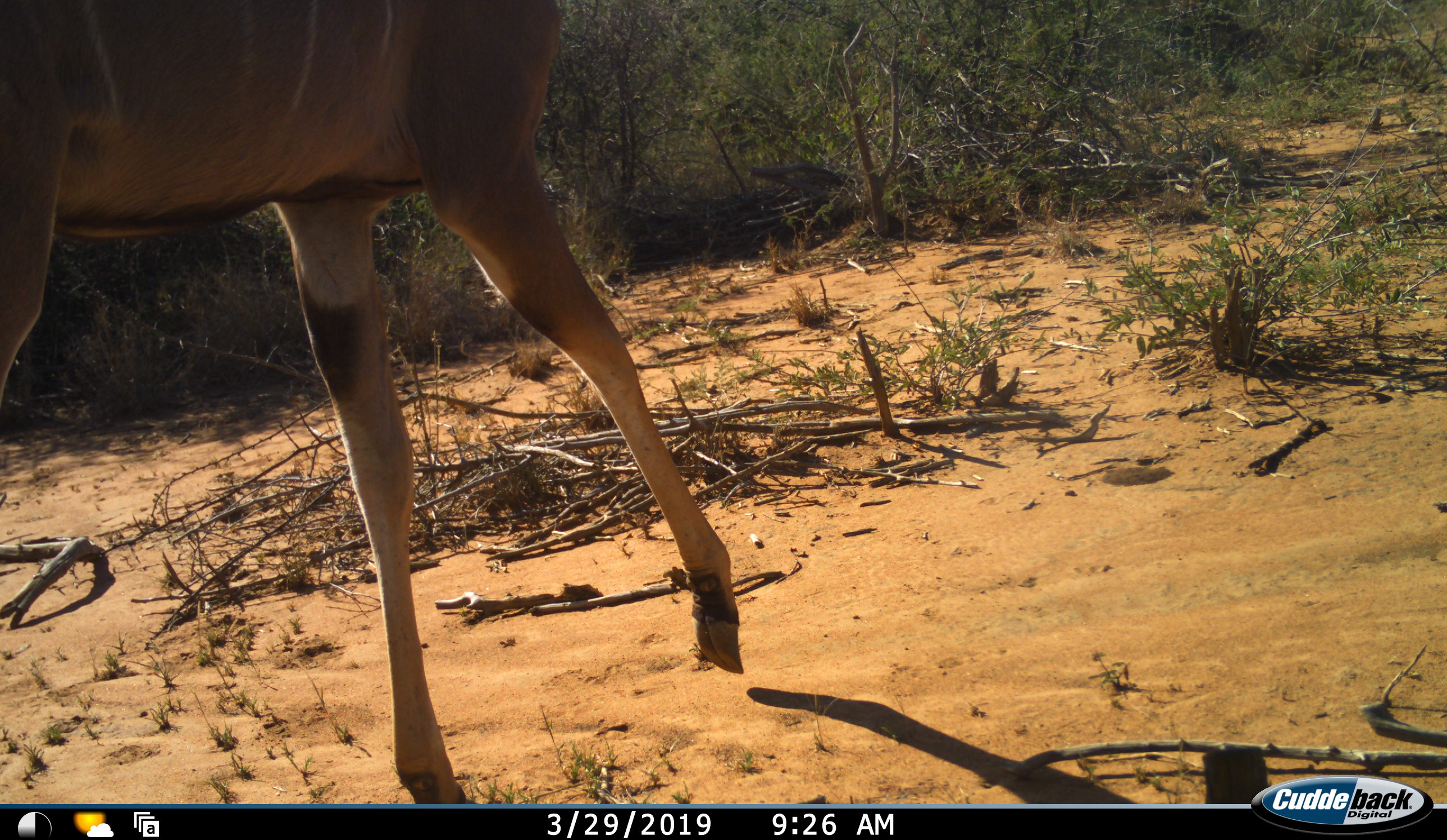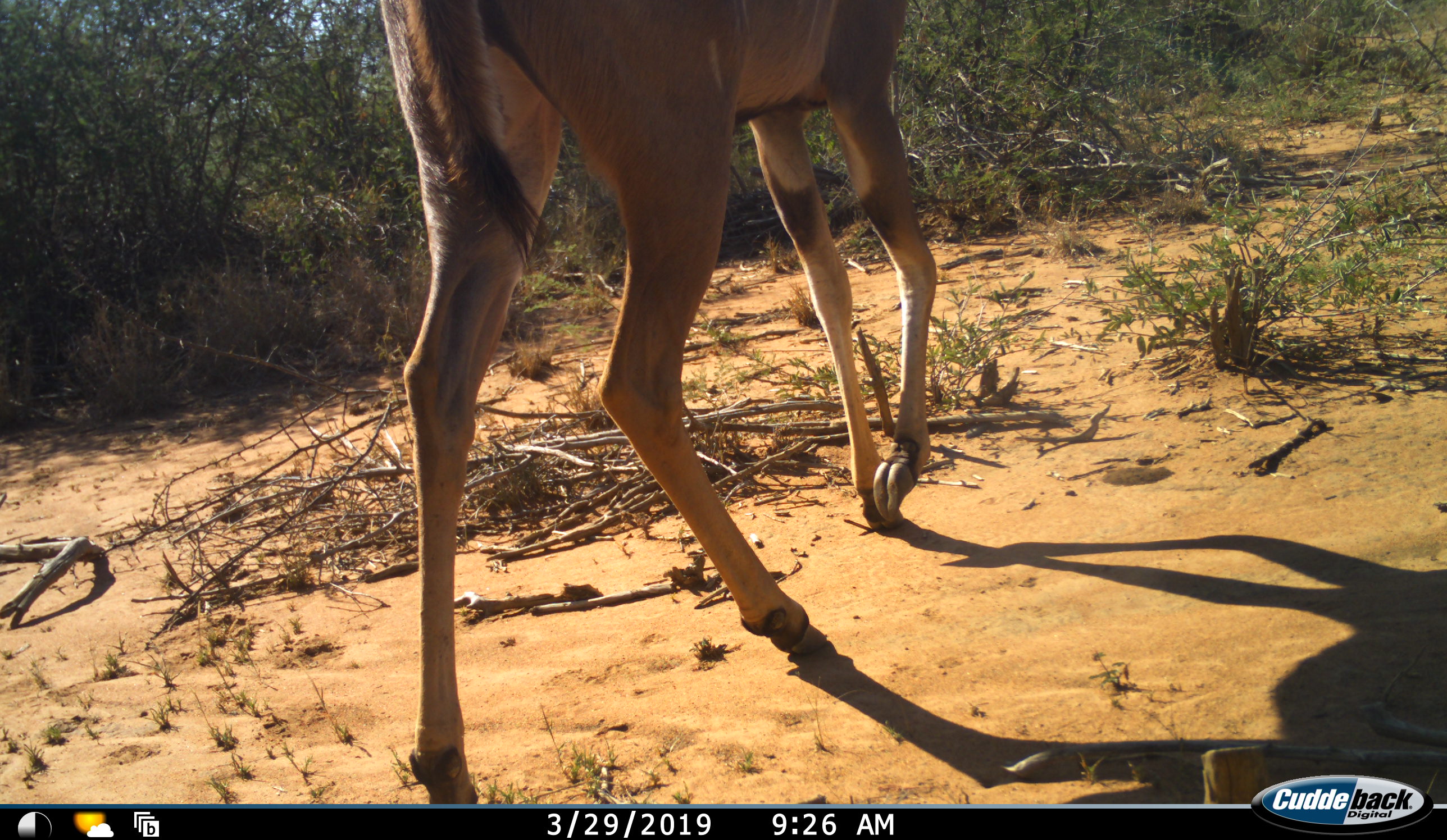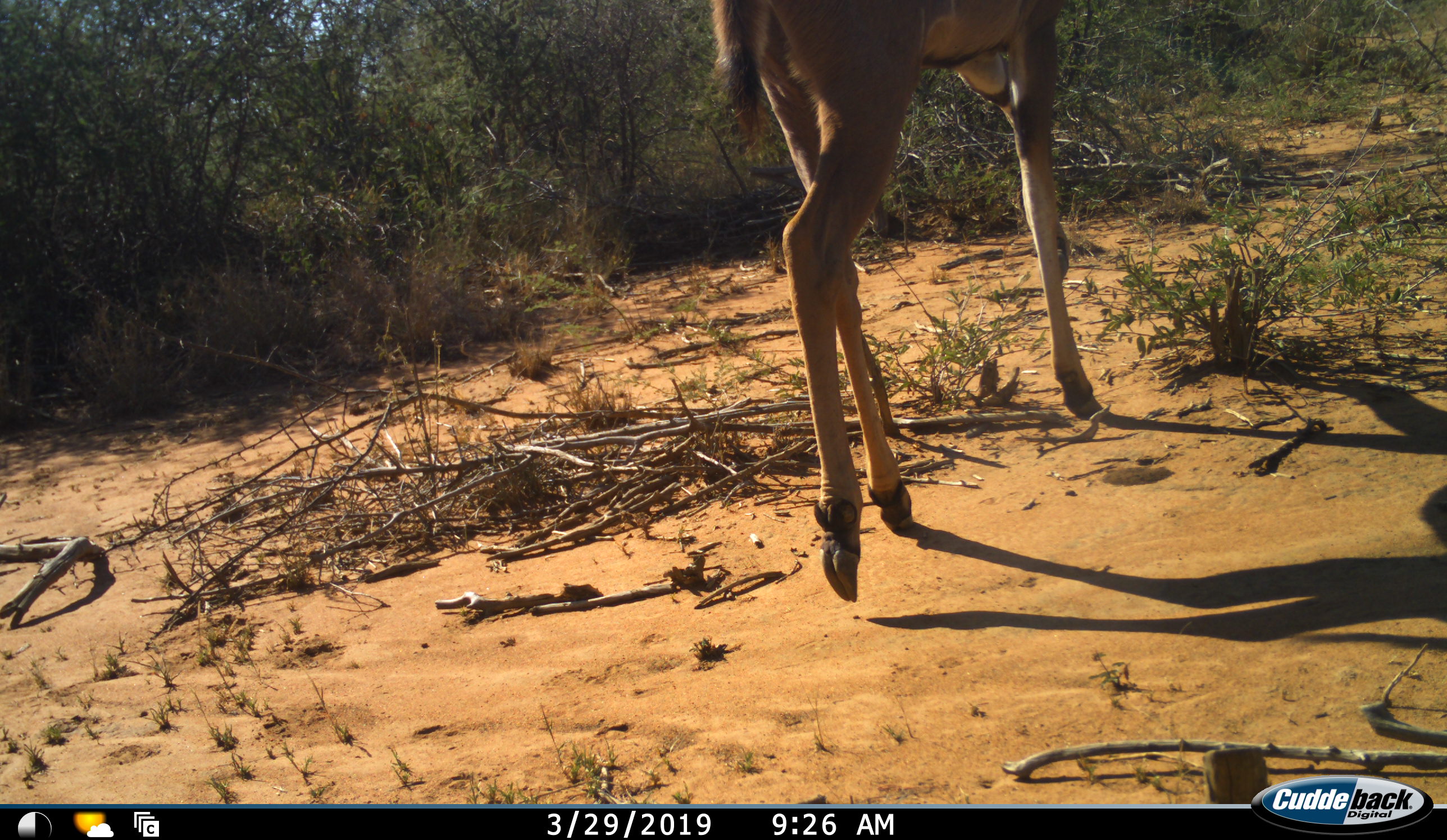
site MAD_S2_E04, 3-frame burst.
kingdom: Animalia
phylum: Chordata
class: Mammalia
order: Artiodactyla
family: Bovidae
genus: Tragelaphus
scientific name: Tragelaphus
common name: kudu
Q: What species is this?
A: Kudu (Tragelaphus).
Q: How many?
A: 1.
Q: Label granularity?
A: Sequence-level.